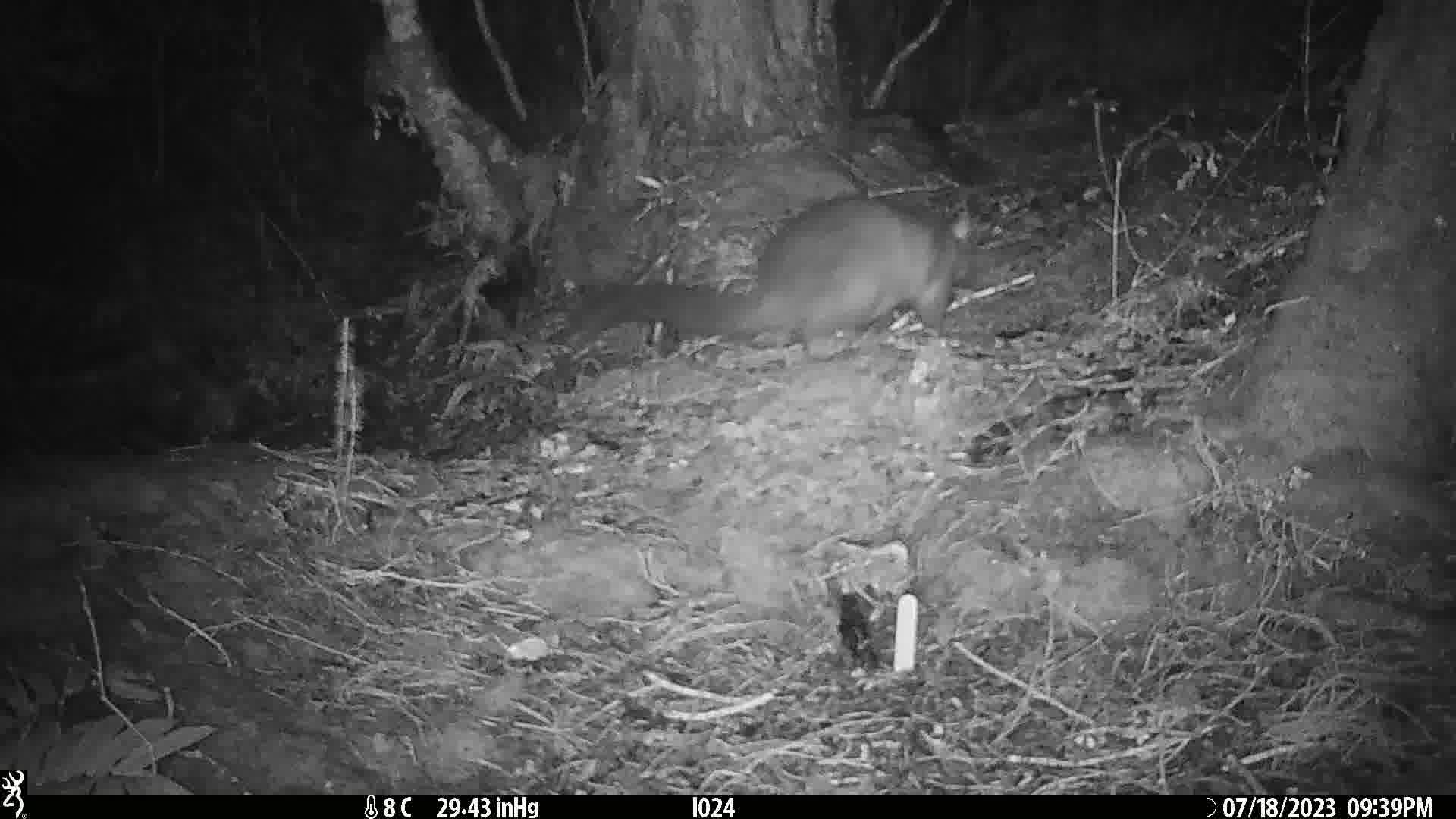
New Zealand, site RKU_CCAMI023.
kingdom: Animalia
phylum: Chordata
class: Mammalia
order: Diprotodontia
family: Phalangeridae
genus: Trichosurus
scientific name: Trichosurus vulpecula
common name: common brushtail possum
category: possum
Possum (common brushtail possum) (Trichosurus vulpecula).